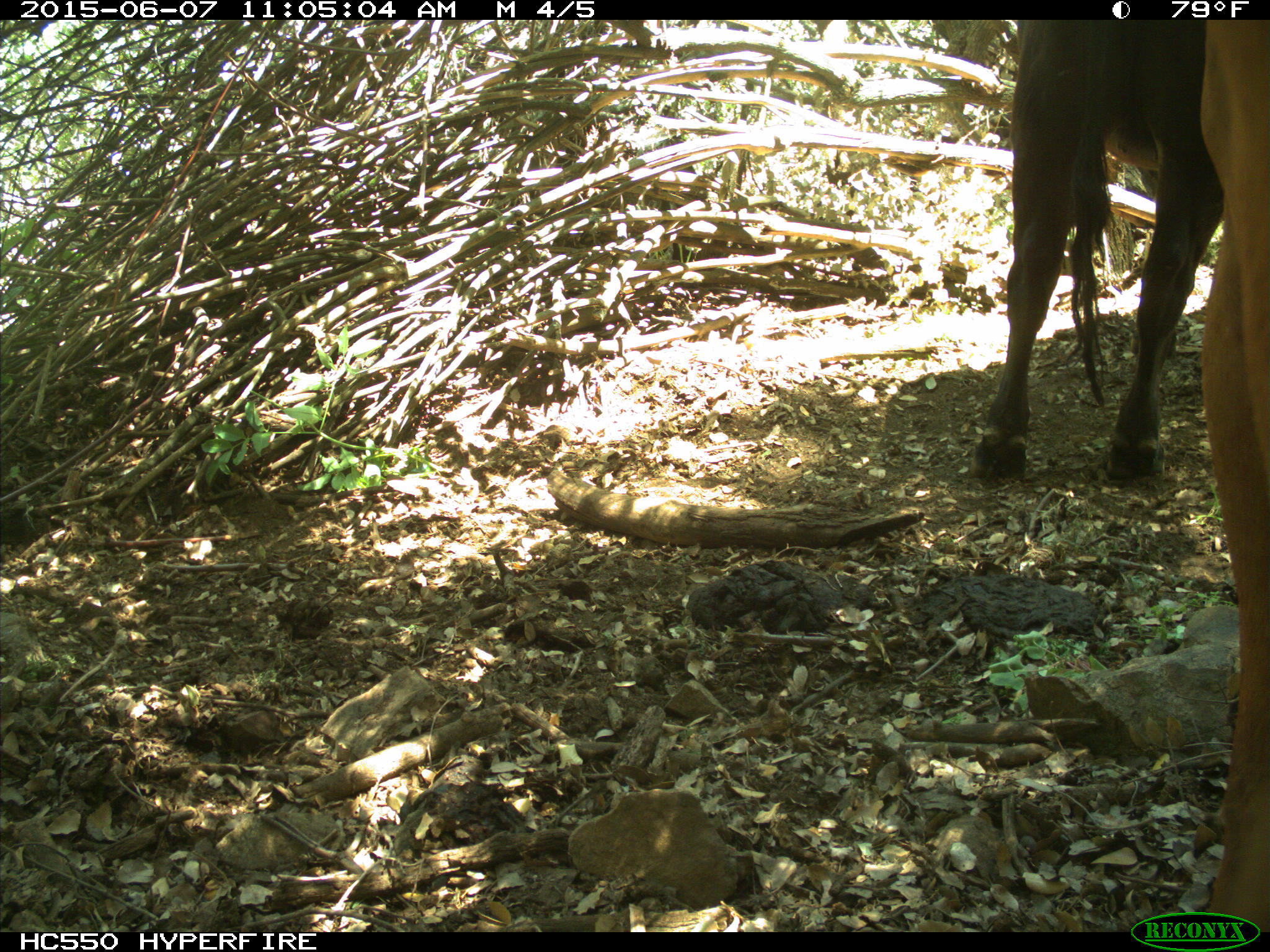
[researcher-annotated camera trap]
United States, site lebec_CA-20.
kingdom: Animalia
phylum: Chordata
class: Mammalia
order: Artiodactyla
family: Bovidae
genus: Bos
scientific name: Bos taurus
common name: domestic cow